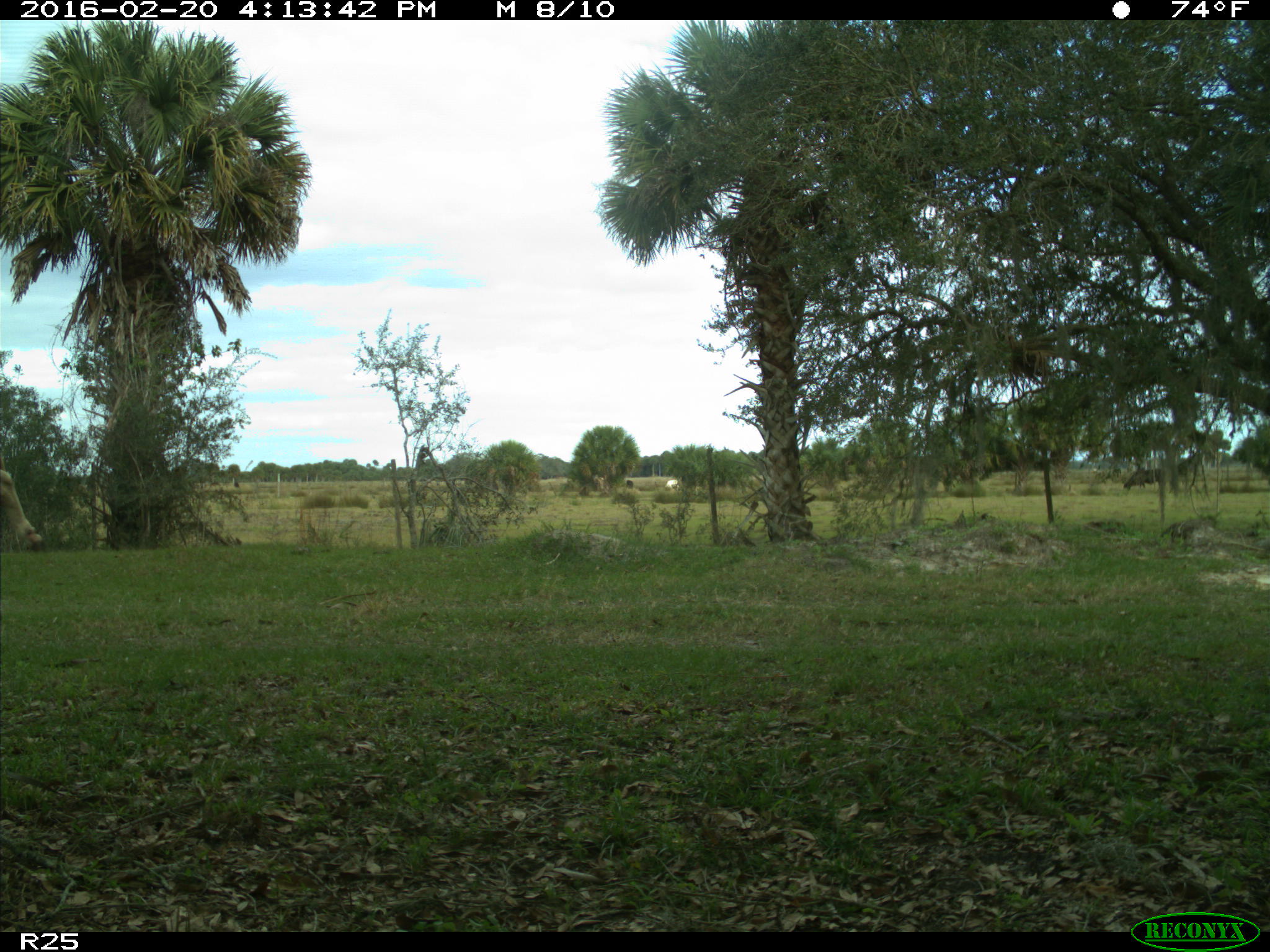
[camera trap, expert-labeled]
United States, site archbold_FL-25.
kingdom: Animalia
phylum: Chordata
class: Mammalia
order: Artiodactyla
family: Bovidae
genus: Bos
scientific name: Bos taurus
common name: domestic cow